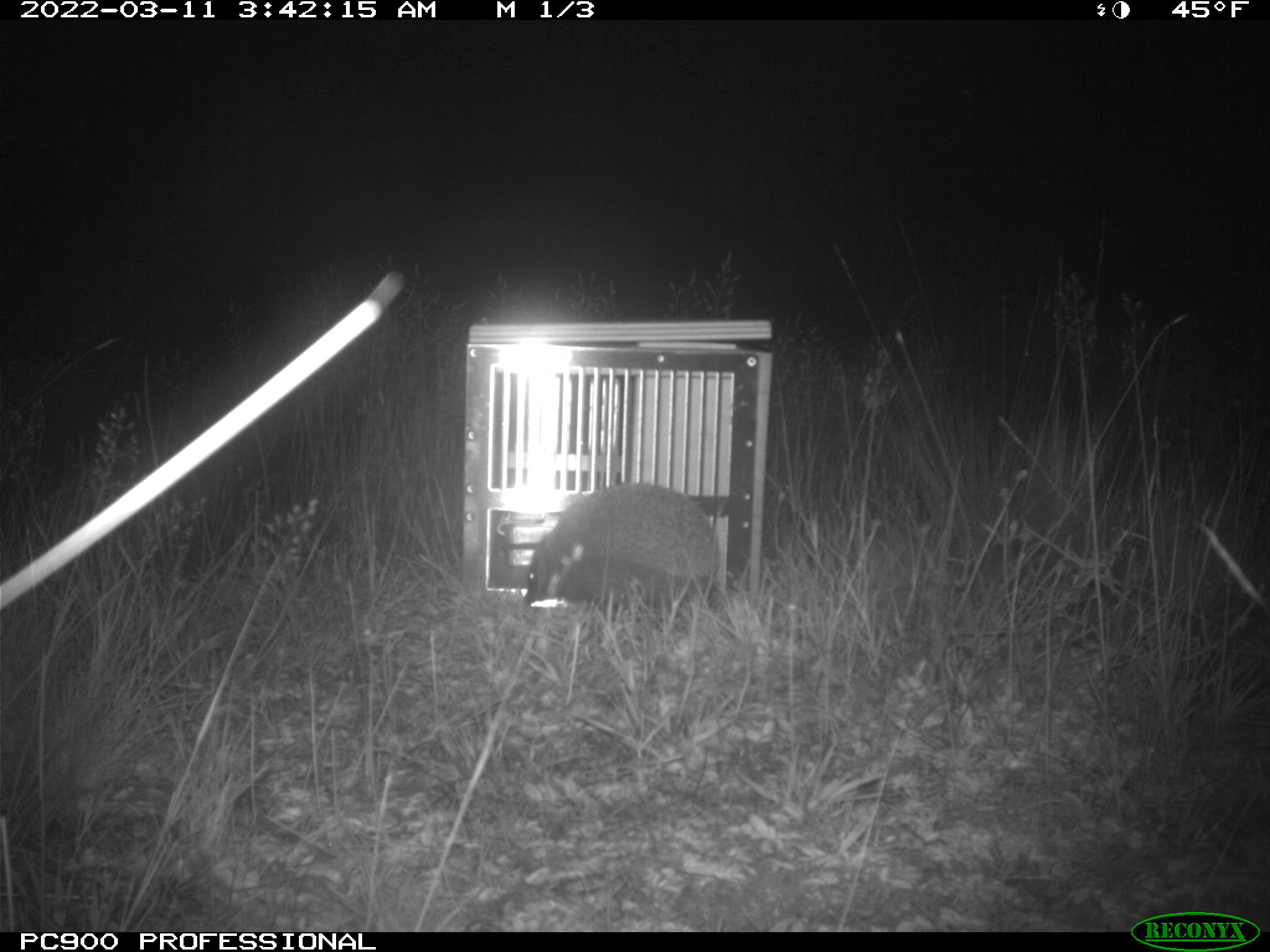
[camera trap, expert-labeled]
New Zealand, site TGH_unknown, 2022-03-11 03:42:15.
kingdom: Animalia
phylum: Chordata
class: Mammalia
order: Eulipotyphla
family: Erinaceidae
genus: Erinaceus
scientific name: Erinaceus europaeus europaeus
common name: european hedgehog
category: hedgehog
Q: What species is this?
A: Hedgehog (european hedgehog) (Erinaceus europaeus europaeus).